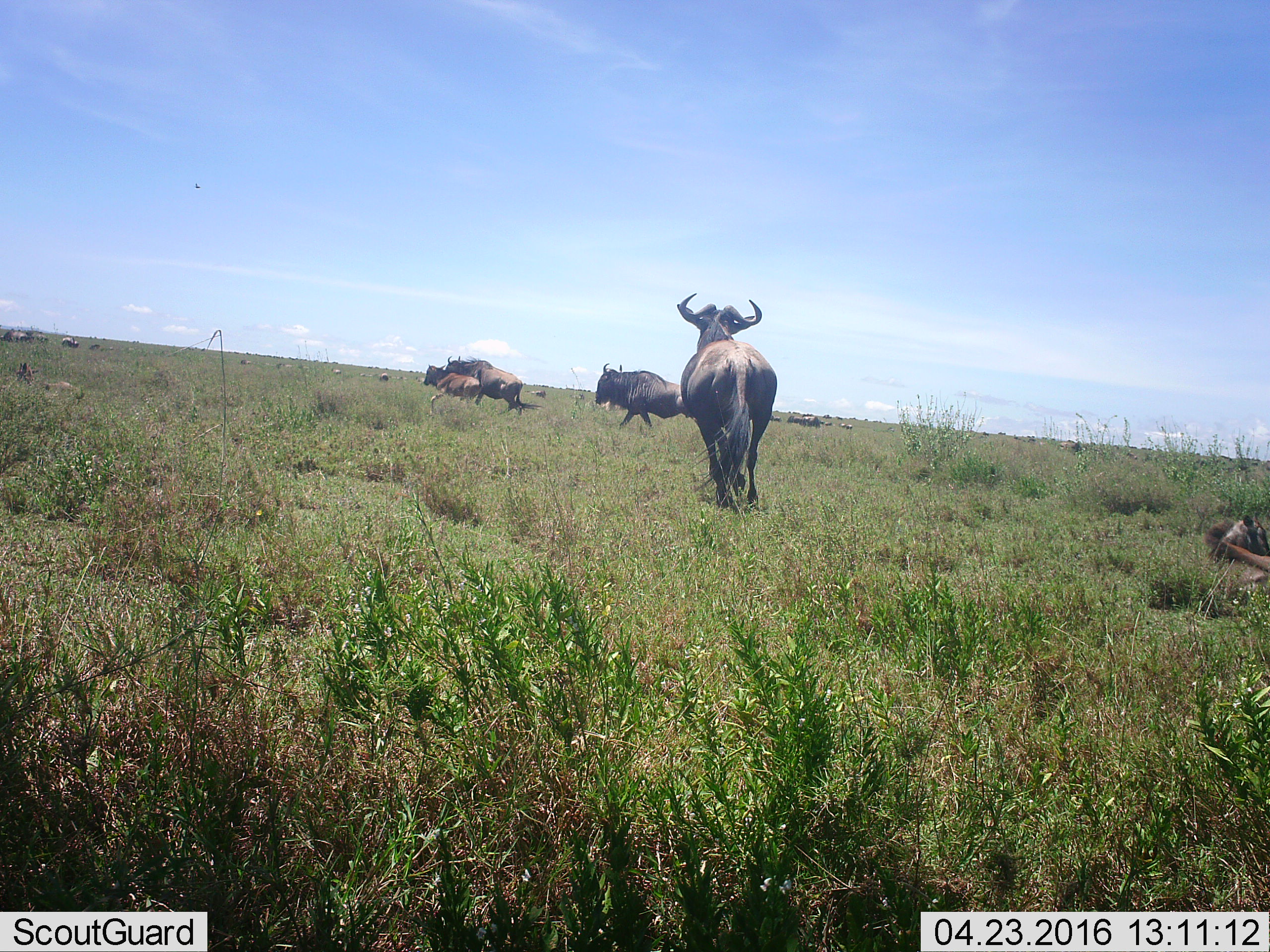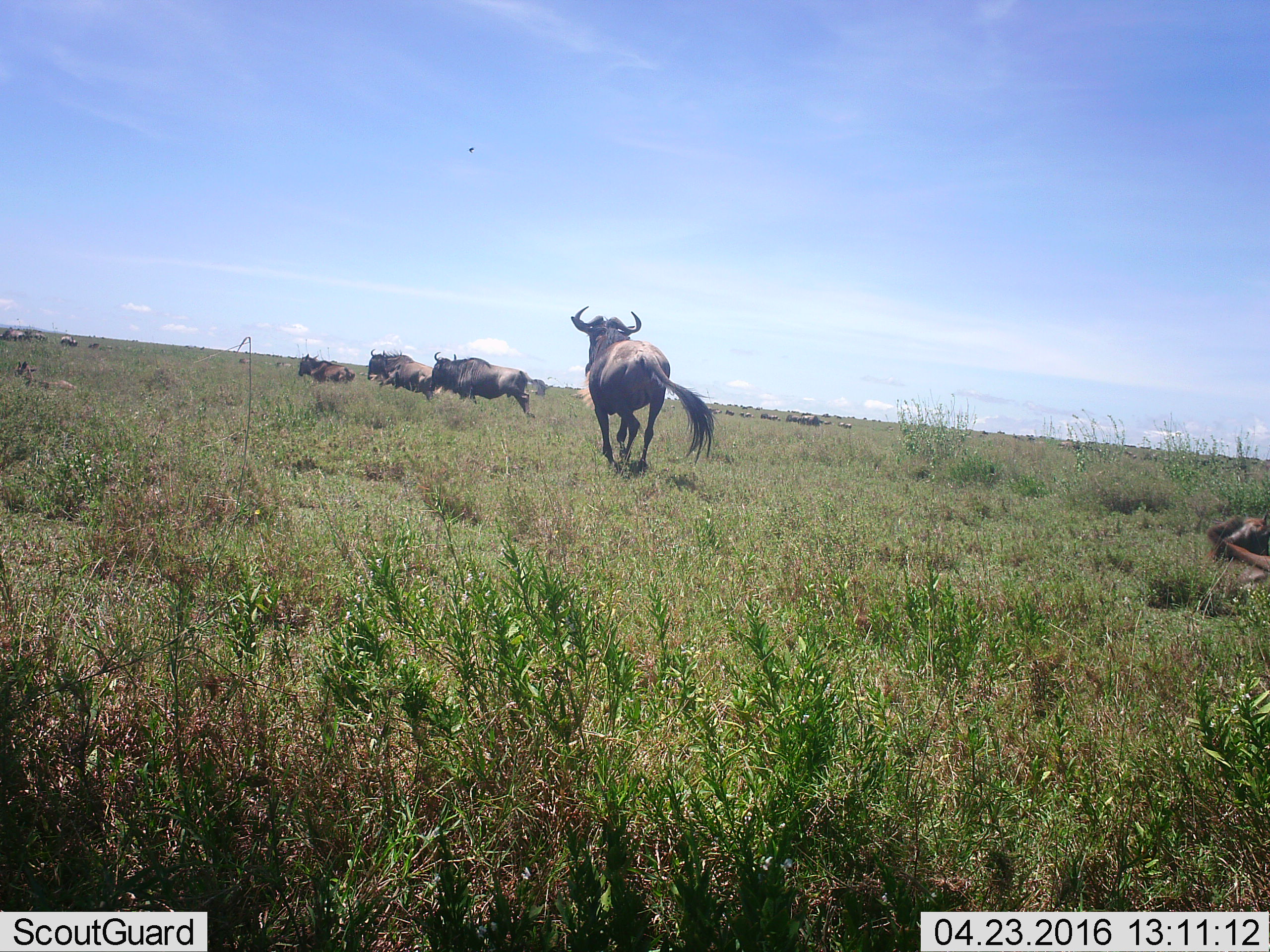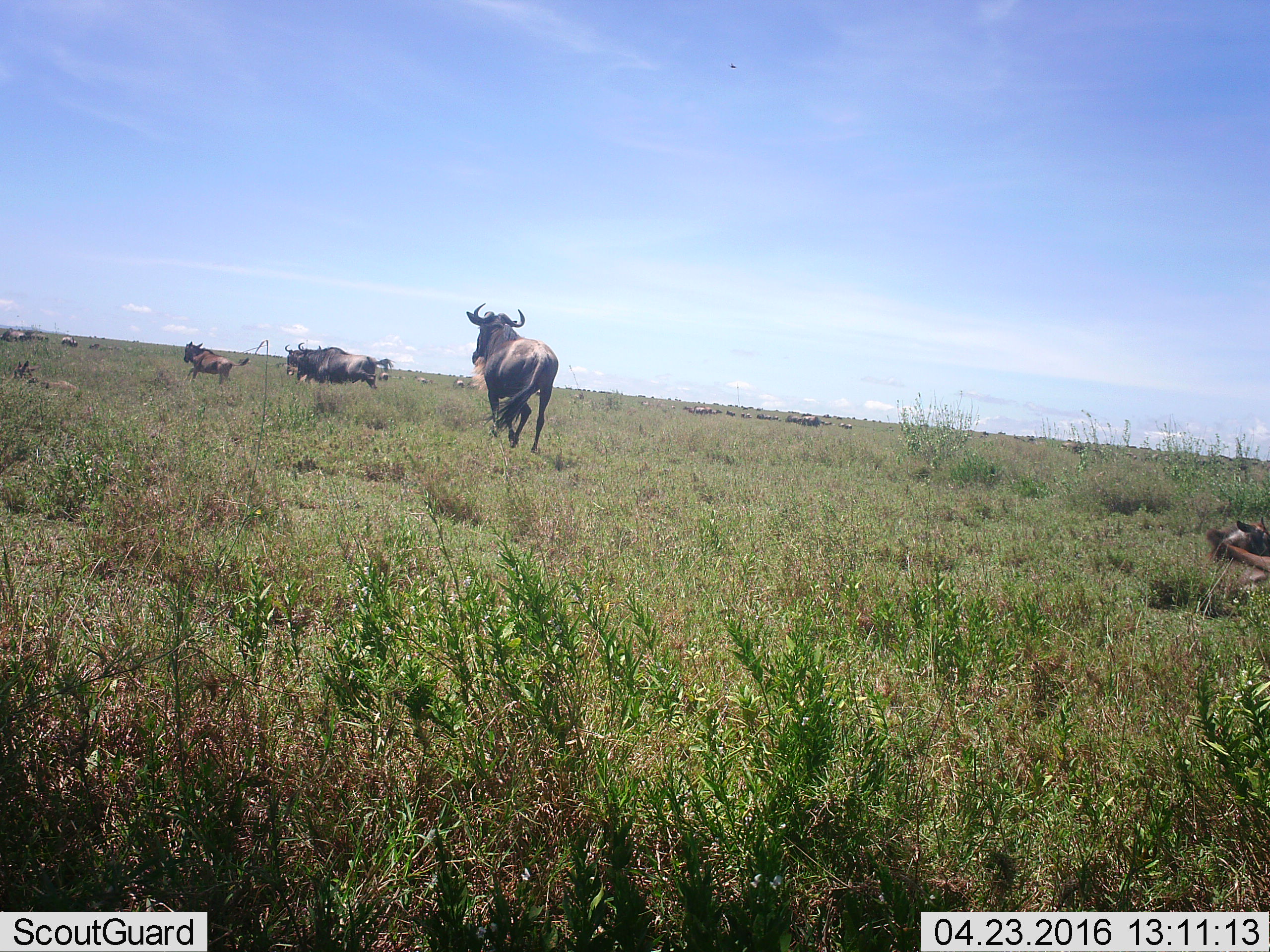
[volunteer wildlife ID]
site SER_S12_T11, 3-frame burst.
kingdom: Animalia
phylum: Chordata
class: Mammalia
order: Artiodactyla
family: Bovidae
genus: Connochaetes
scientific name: Connochaetes taurinus taurinus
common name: blue wildebeest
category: wildebeestblue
Wildebeestblue (blue wildebeest) (Connochaetes taurinus taurinus), count 11-50. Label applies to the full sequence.